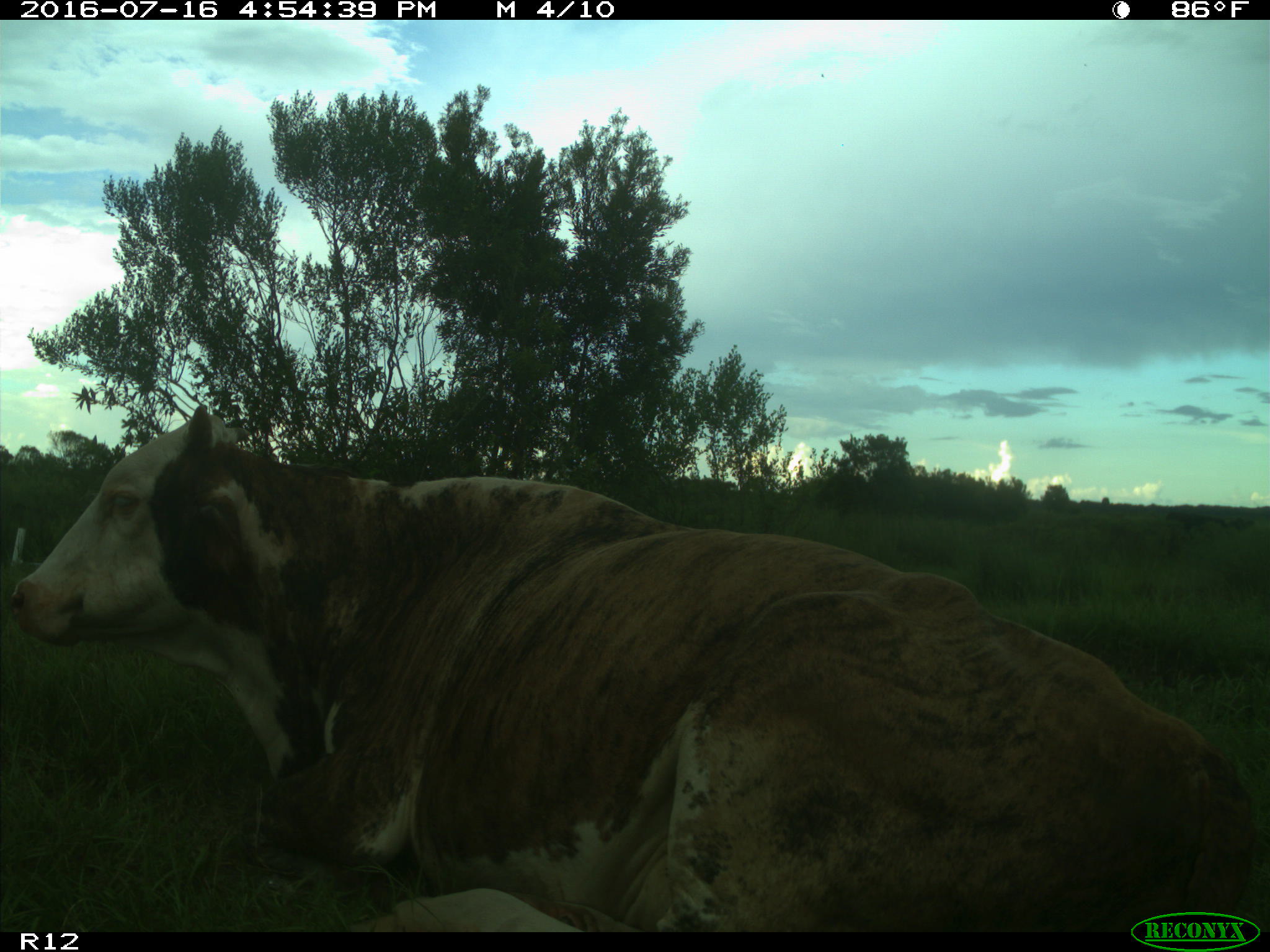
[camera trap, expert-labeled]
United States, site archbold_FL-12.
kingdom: Animalia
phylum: Chordata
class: Mammalia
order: Artiodactyla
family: Bovidae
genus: Bos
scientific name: Bos taurus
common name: domestic cow